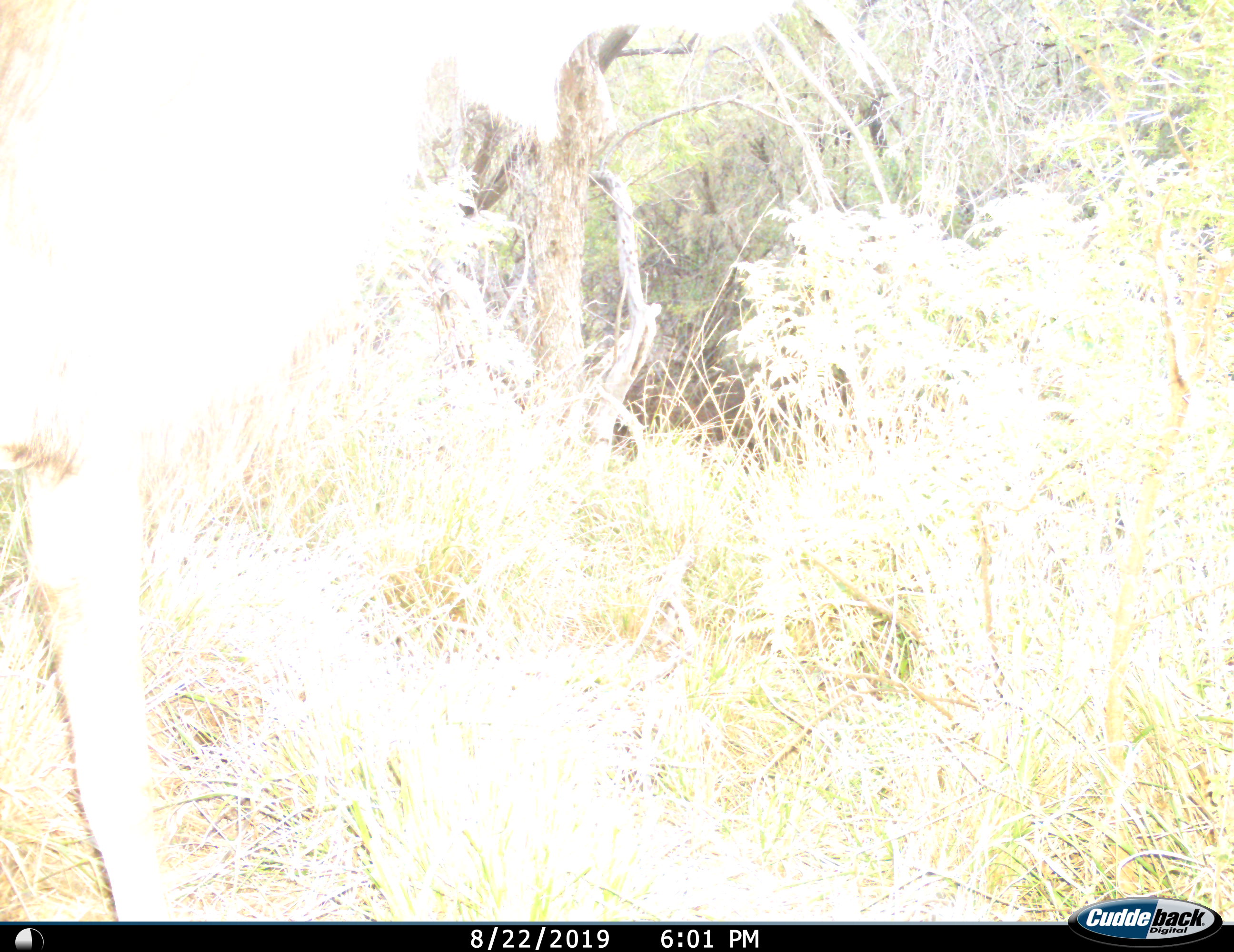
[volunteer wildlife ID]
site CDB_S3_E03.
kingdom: Animalia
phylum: Chordata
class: Mammalia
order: Artiodactyla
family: Bovidae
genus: Tragelaphus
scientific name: Tragelaphus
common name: kudu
Kudu (Tragelaphus), count 1. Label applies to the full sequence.